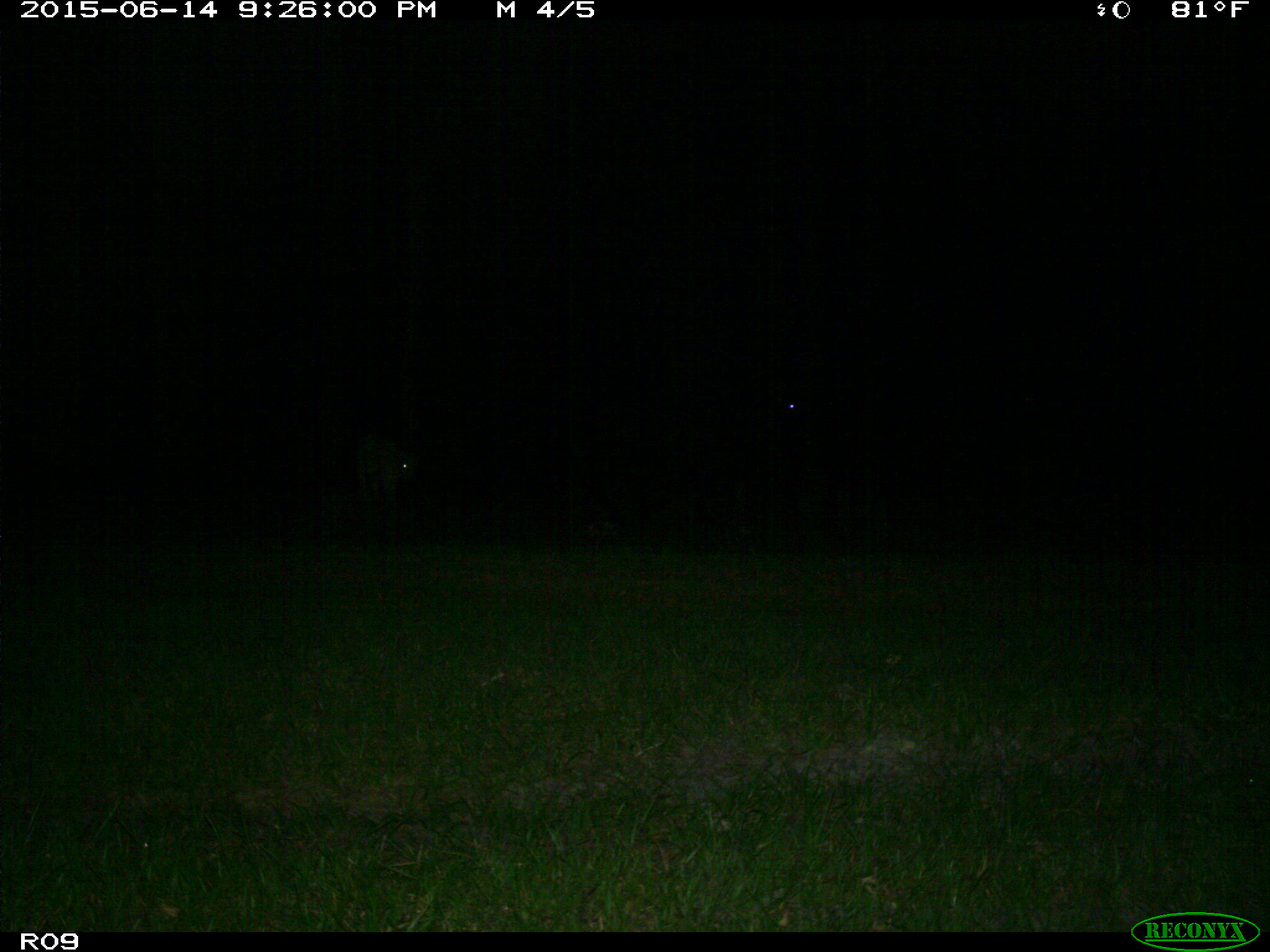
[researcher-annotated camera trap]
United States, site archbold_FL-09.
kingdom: Animalia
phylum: Chordata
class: Mammalia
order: Artiodactyla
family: Bovidae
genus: Bos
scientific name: Bos taurus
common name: domestic cow